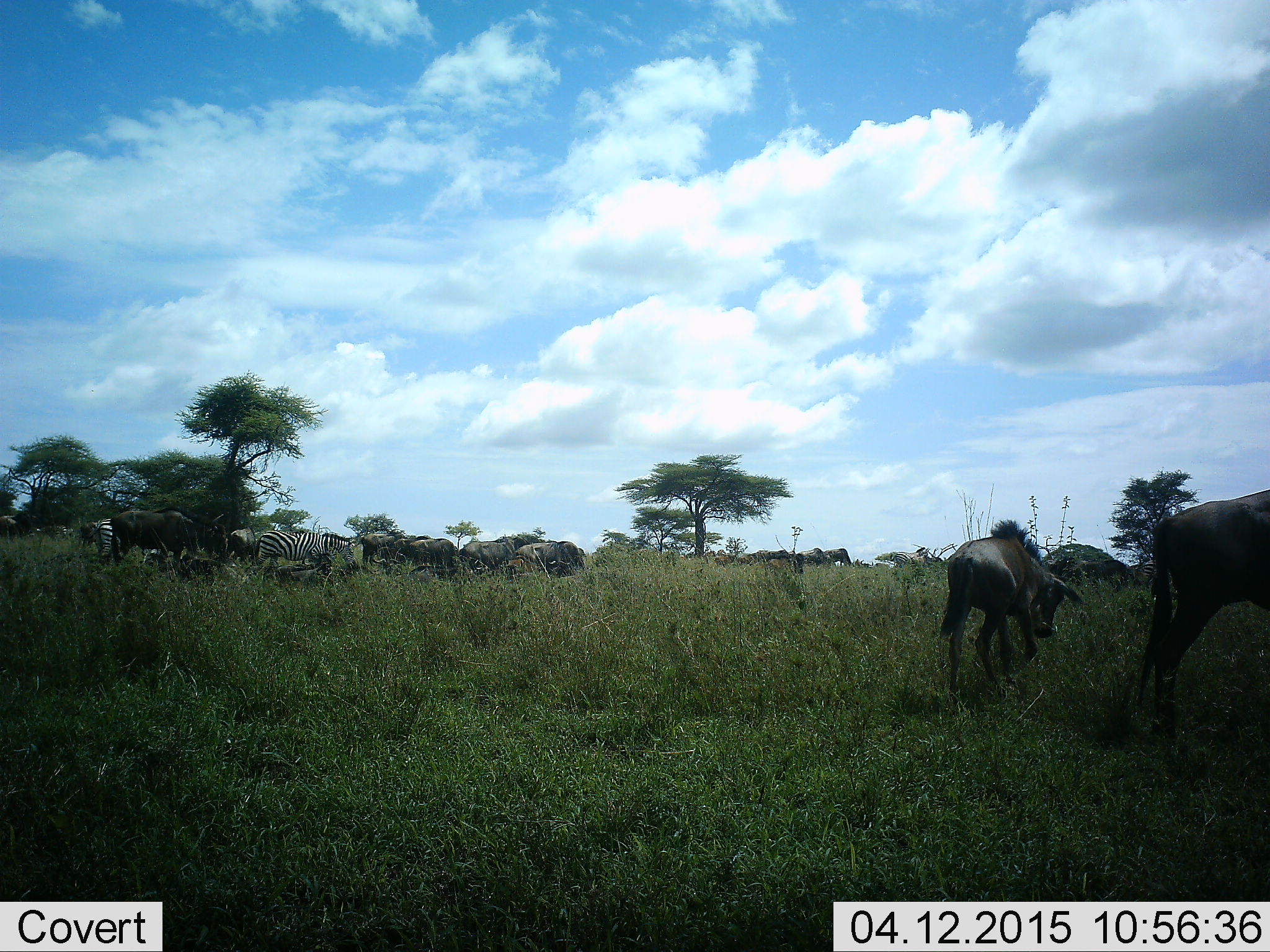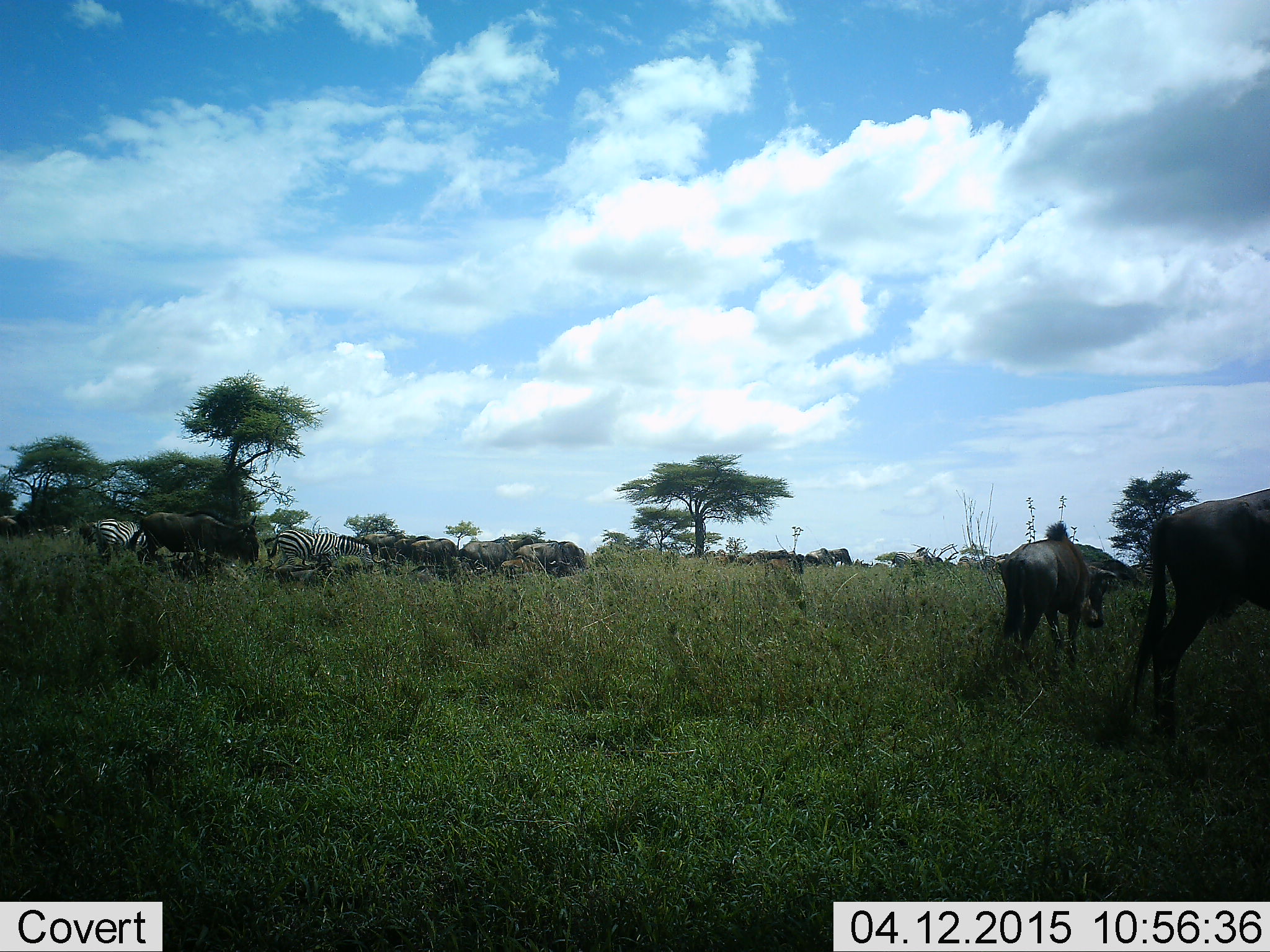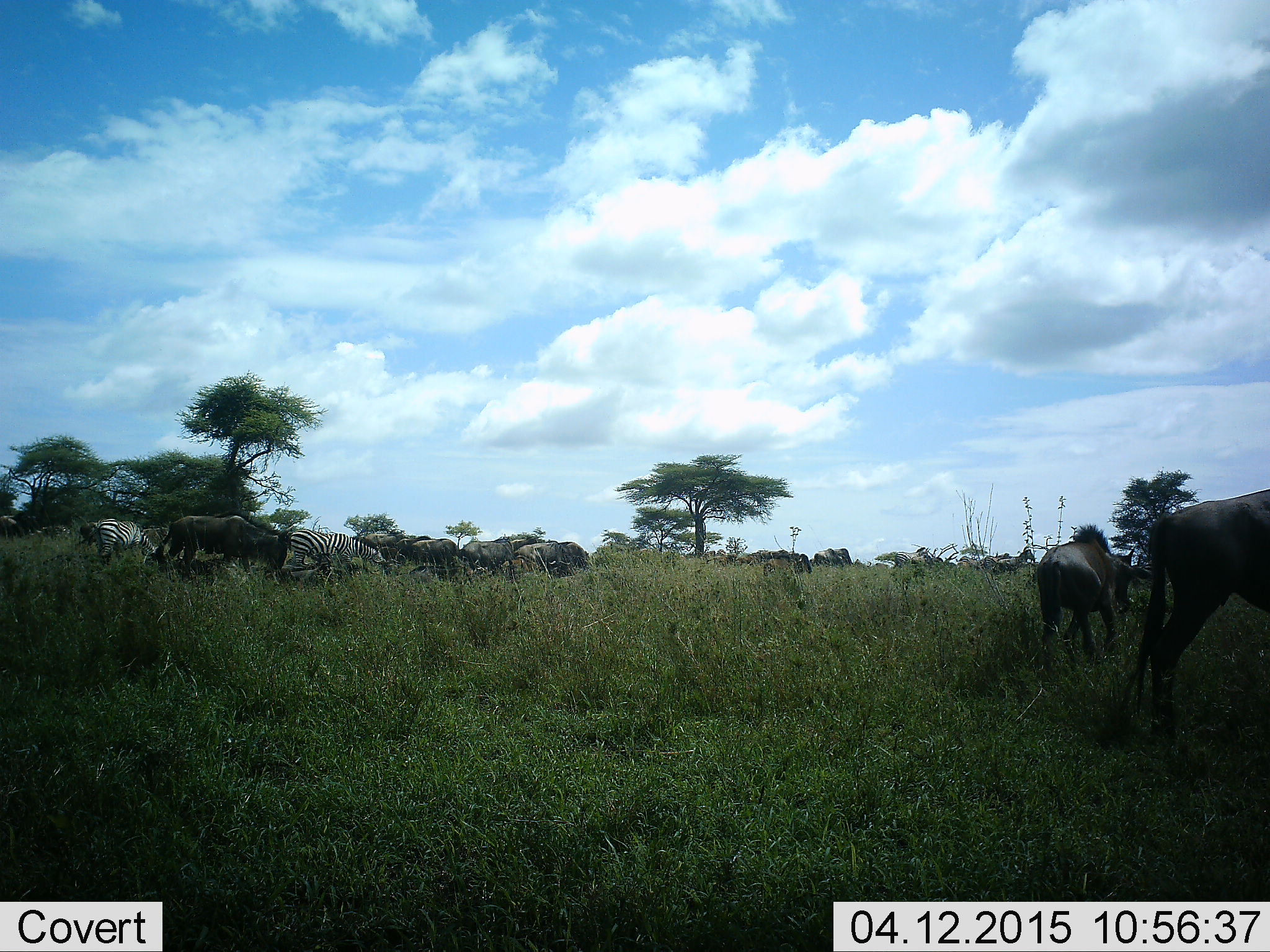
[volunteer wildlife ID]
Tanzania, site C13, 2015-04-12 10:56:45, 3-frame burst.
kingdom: Animalia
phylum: Chordata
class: Mammalia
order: Artiodactyla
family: Bovidae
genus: Connochaetes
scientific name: Connochaetes taurinus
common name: blue wildebeest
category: wildebeest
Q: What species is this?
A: Wildebeest (blue wildebeest) (Connochaetes taurinus).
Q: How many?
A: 9.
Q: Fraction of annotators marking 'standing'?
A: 58%.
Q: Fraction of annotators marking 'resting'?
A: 8%.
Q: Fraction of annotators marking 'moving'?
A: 67%.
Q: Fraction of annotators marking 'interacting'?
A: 0%.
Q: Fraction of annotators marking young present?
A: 8%.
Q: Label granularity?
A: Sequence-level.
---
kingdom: Animalia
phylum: Chordata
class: Mammalia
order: Perissodactyla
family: Equidae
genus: Equus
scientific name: Equus quagga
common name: plains zebra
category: zebra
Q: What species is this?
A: Zebra (plains zebra) (Equus quagga).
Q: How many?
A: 3.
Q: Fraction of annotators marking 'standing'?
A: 42%.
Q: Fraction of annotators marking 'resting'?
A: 0%.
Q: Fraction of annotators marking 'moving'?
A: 58%.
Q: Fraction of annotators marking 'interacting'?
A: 17%.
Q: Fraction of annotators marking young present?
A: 0%.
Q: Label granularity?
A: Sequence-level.